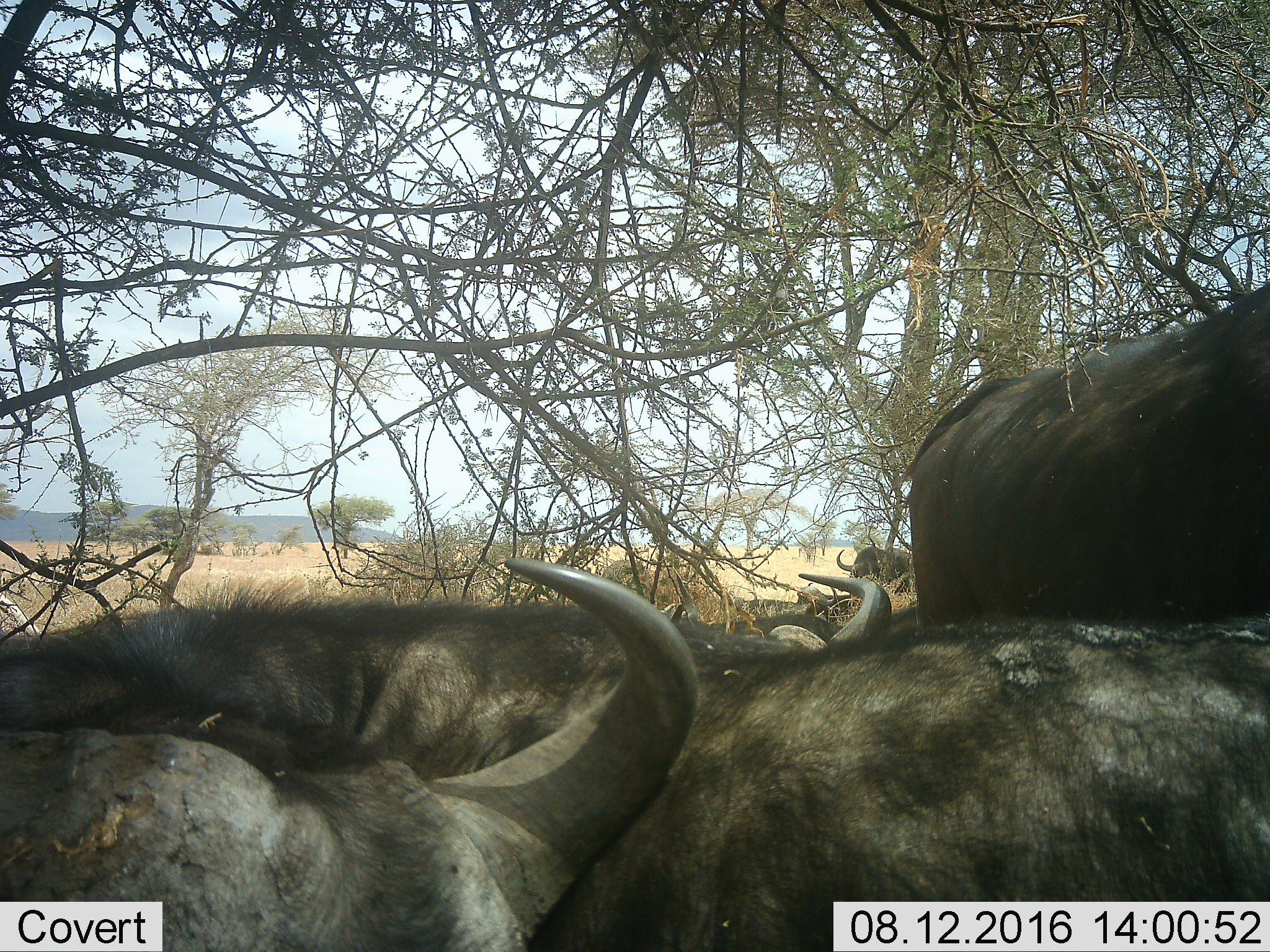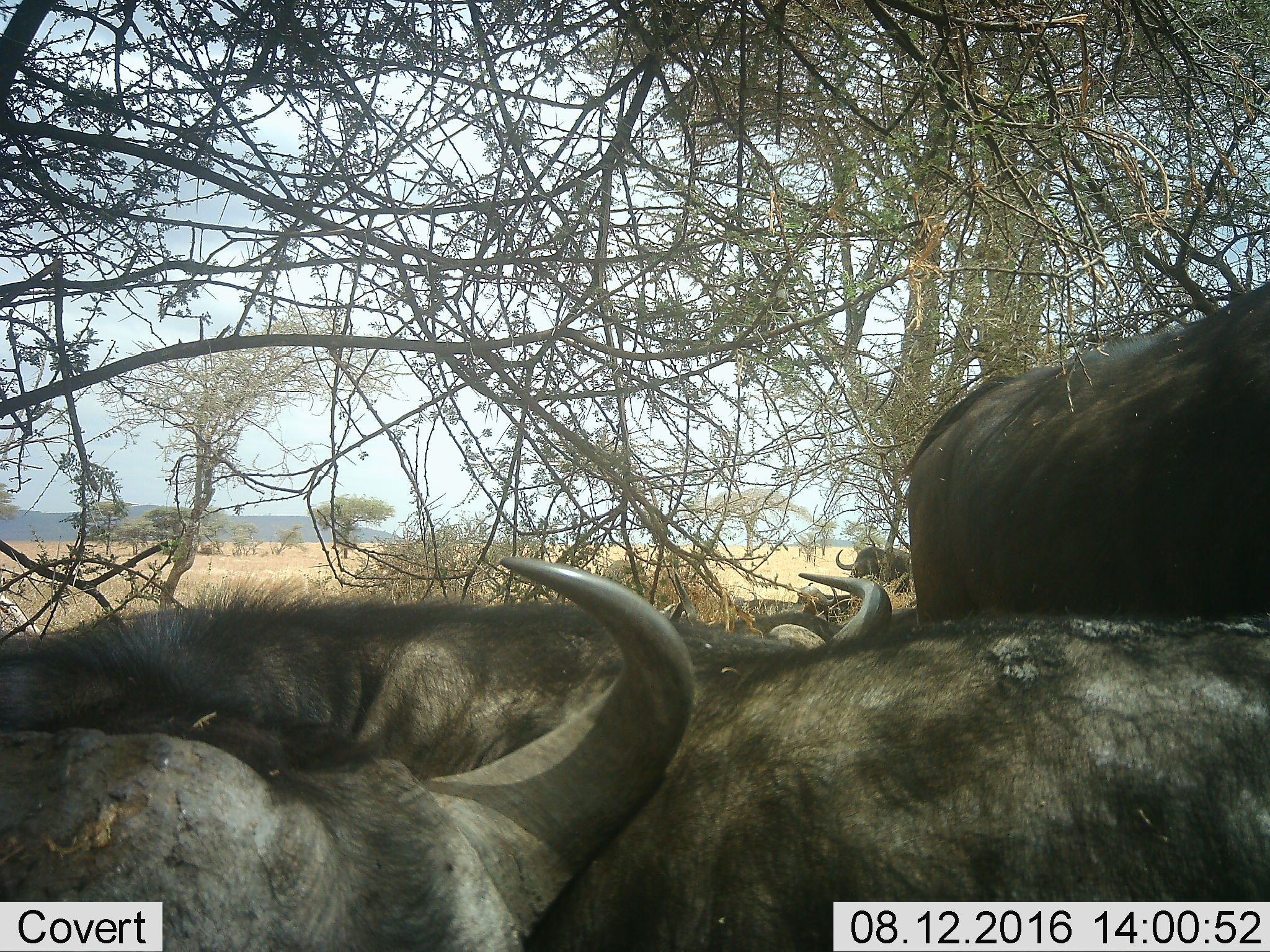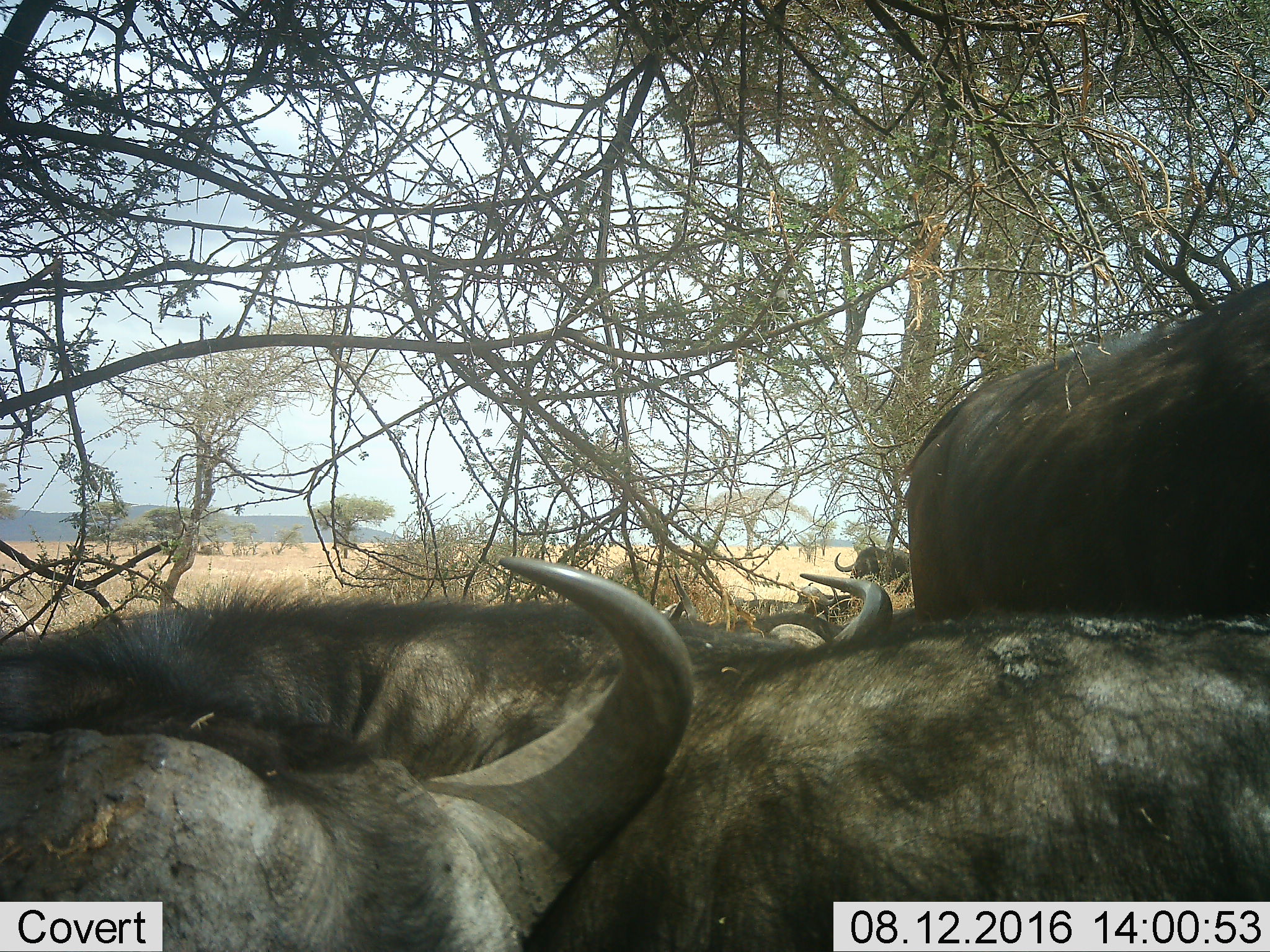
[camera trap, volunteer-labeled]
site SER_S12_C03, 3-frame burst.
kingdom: Animalia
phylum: Chordata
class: Mammalia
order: Artiodactyla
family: Bovidae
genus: Syncerus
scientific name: Syncerus caffer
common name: african buffalo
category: buffalo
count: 4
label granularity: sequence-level